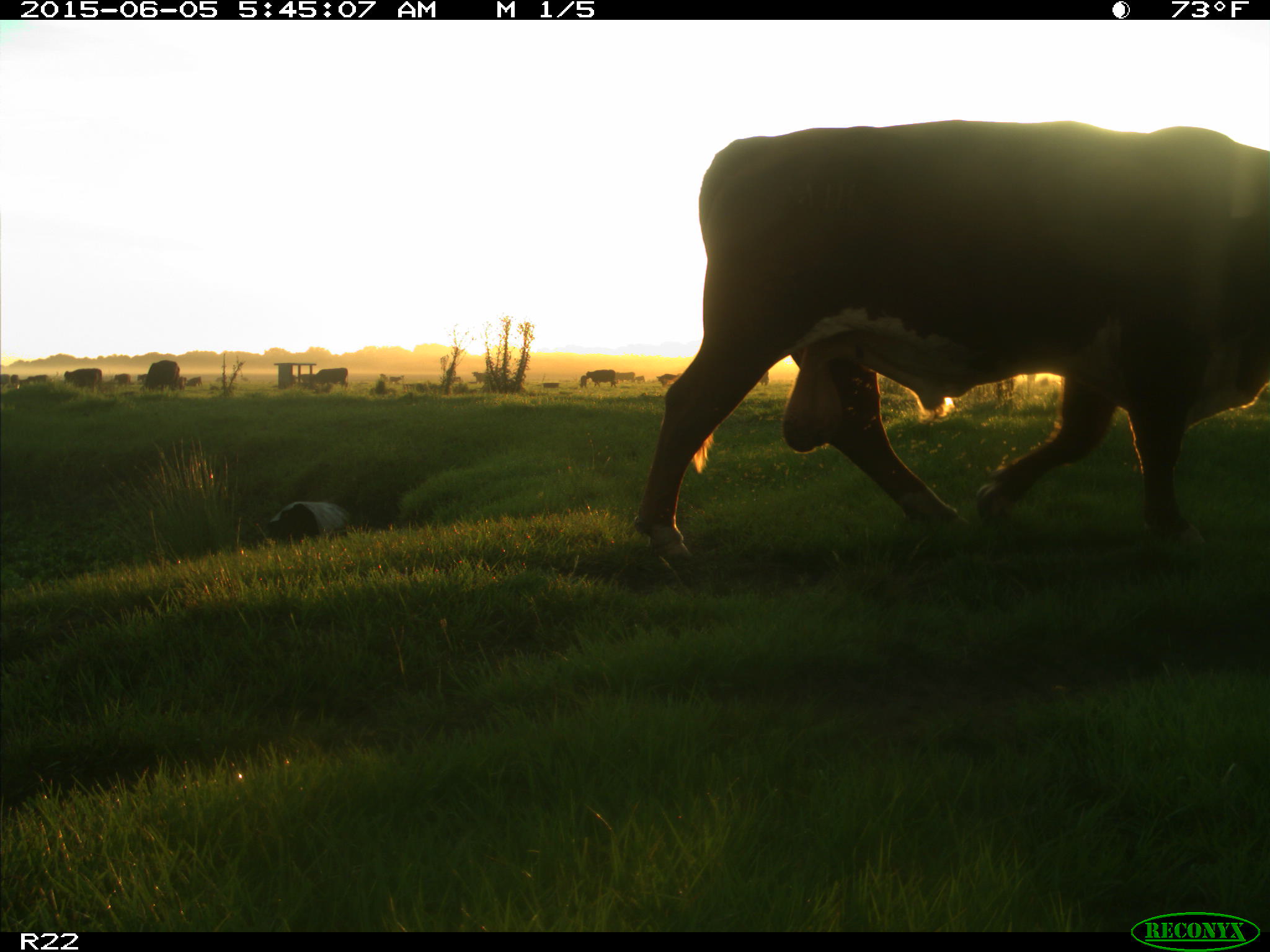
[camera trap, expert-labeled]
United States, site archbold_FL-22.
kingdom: Animalia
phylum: Chordata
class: Mammalia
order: Artiodactyla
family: Bovidae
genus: Bos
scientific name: Bos taurus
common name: domestic cow